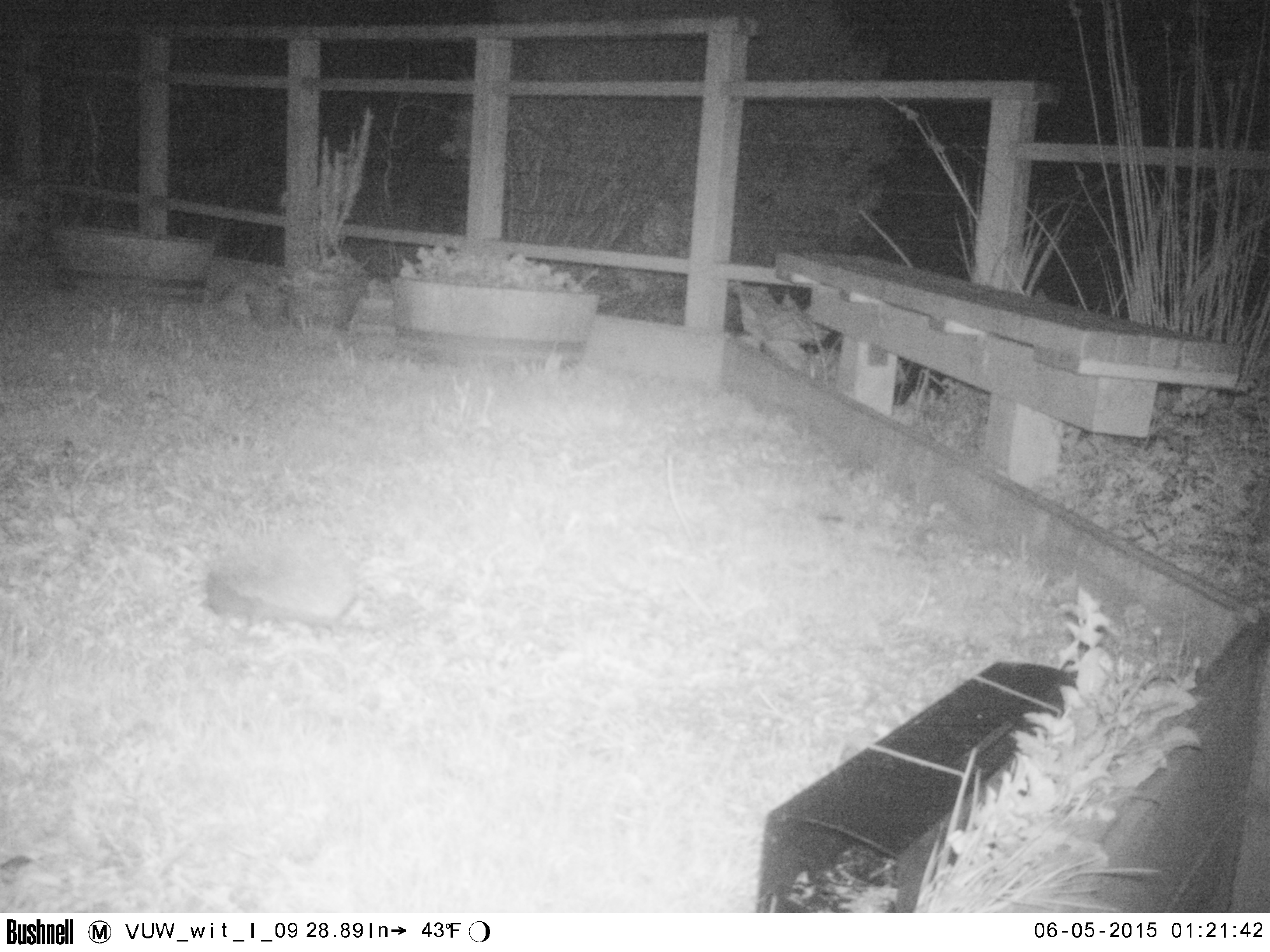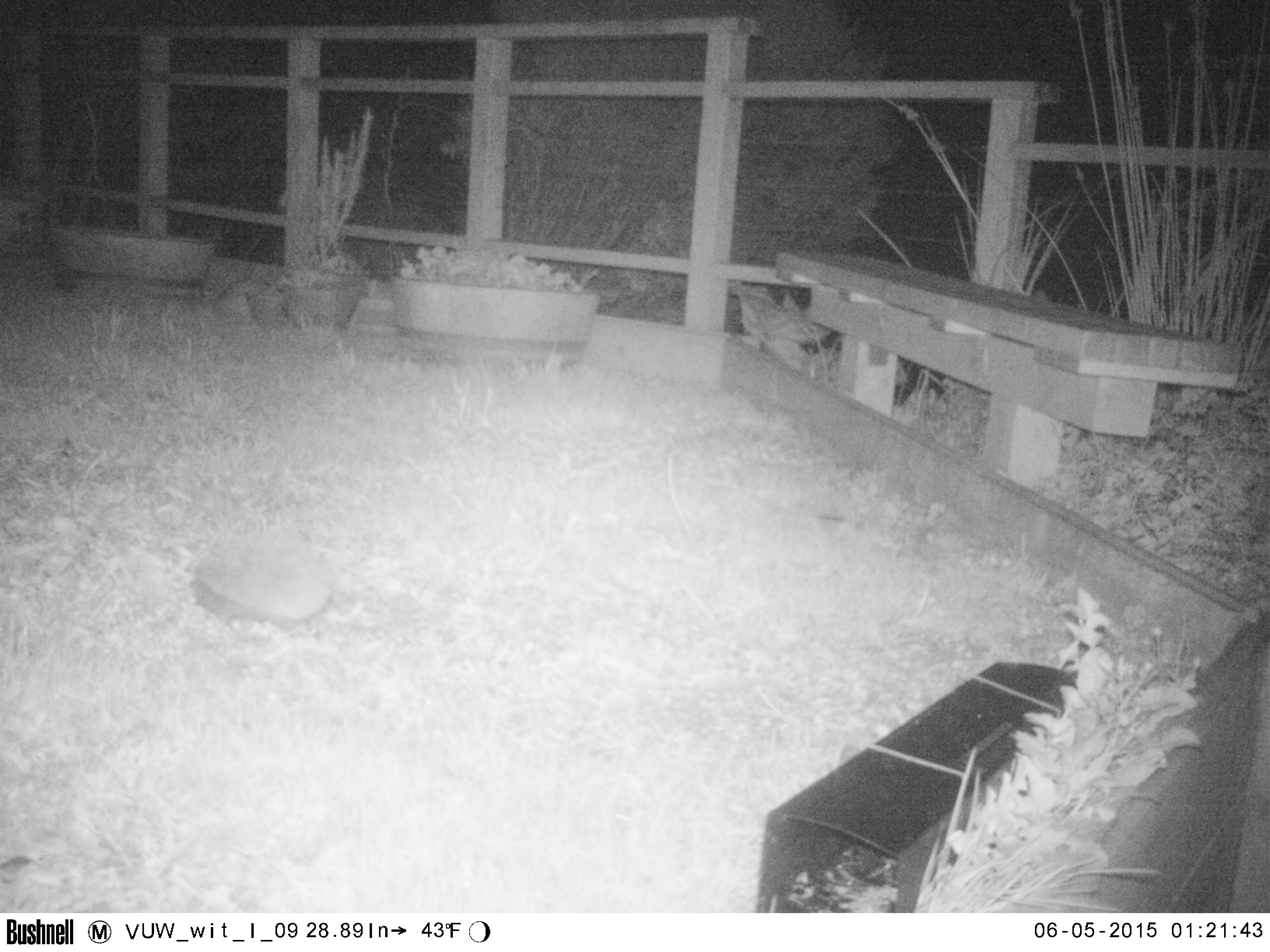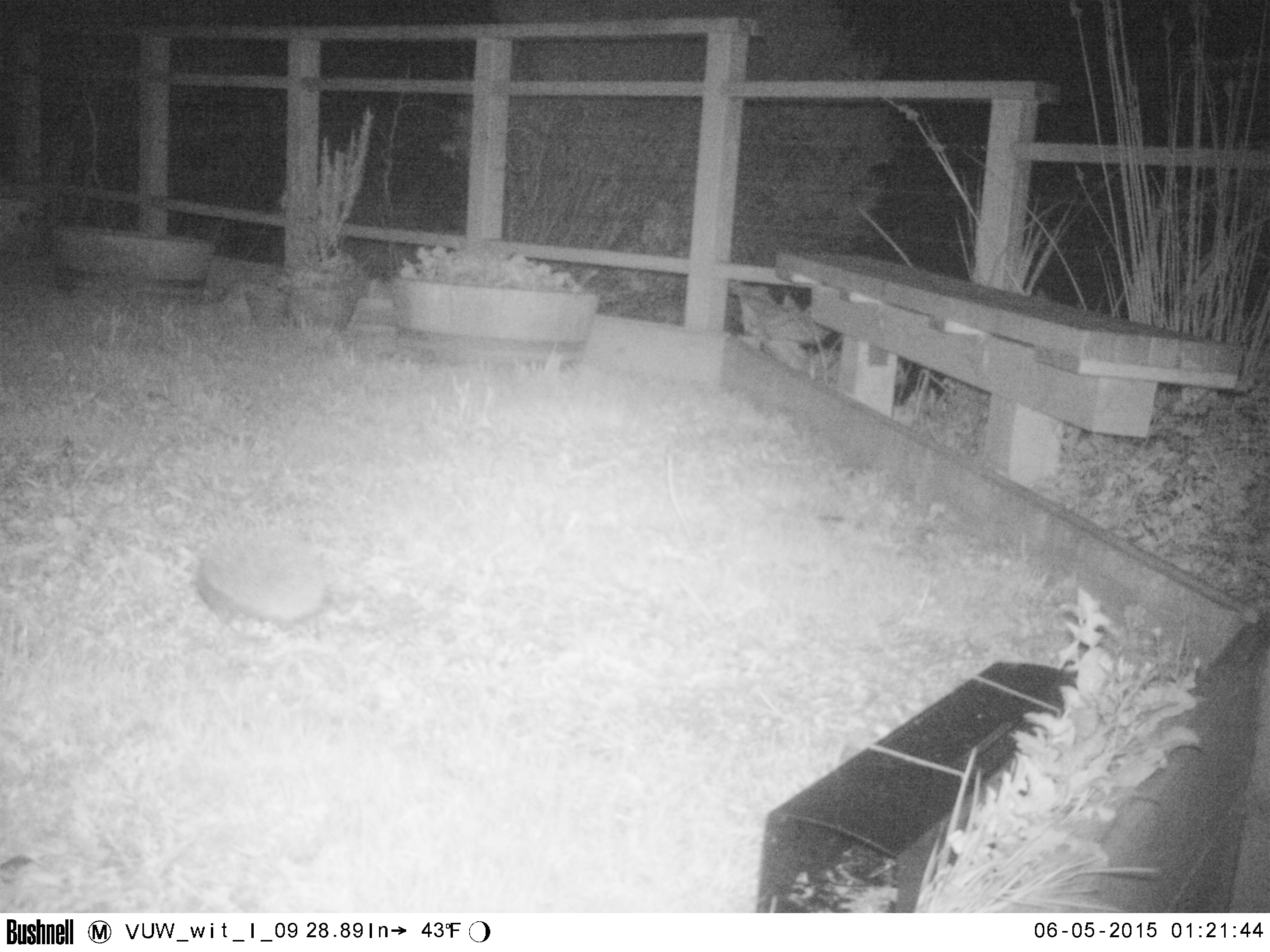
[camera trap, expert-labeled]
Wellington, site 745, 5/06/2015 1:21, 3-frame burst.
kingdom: Animalia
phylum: Chordata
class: Mammalia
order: Eulipotyphla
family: Erinaceidae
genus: Erinaceus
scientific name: Erinaceus europaeus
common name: hedgehog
Hedgehog (Erinaceus europaeus).